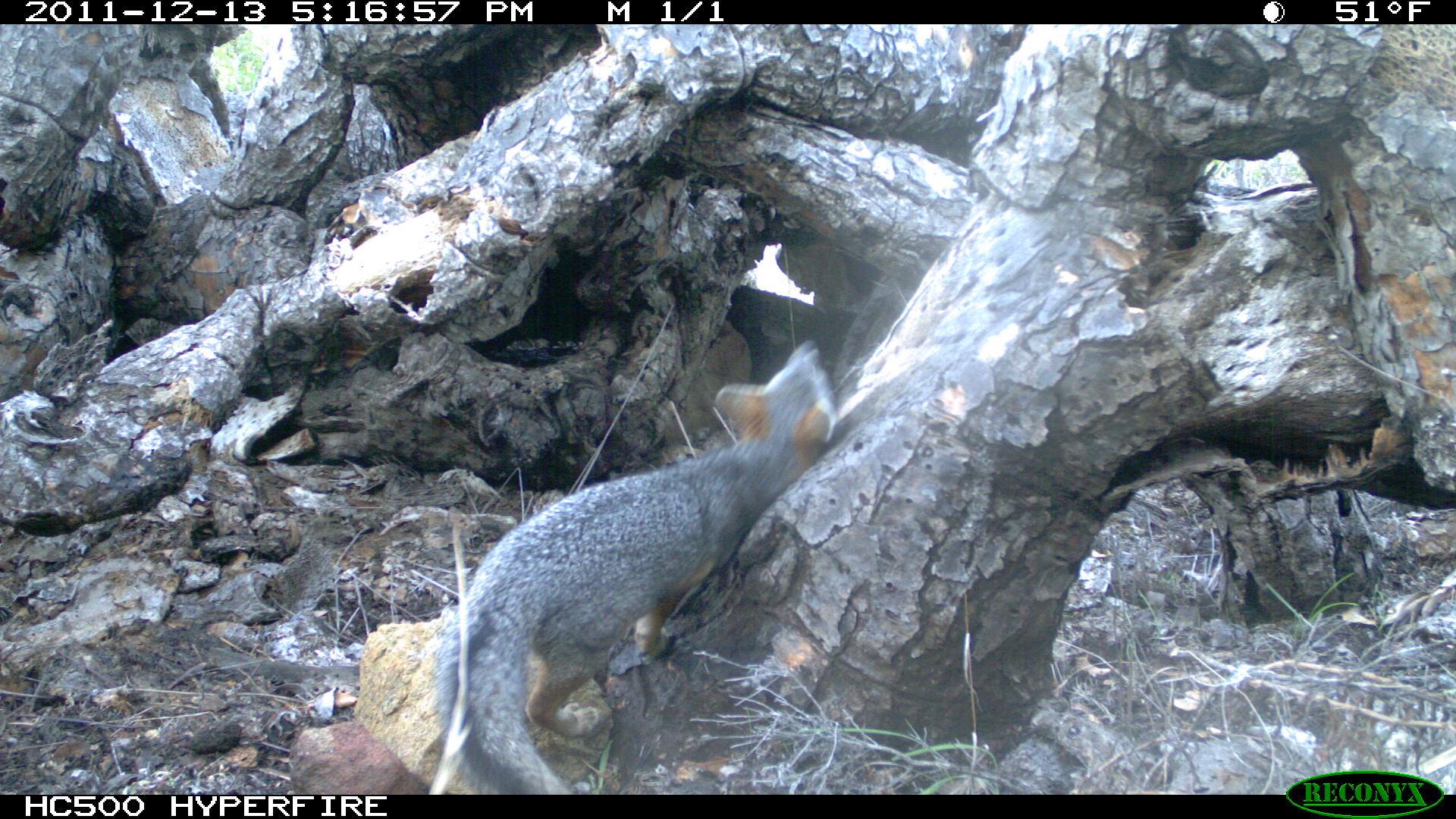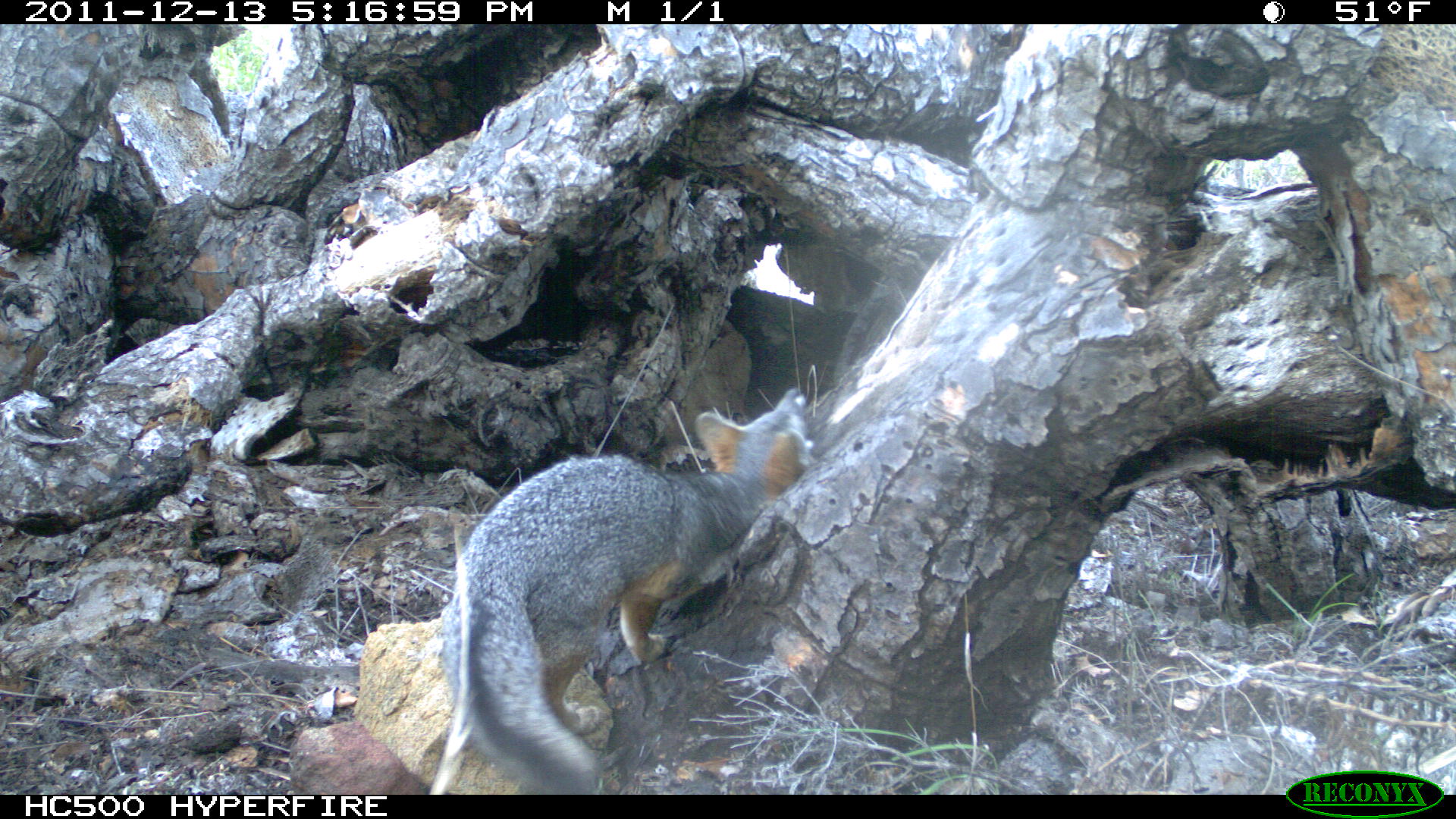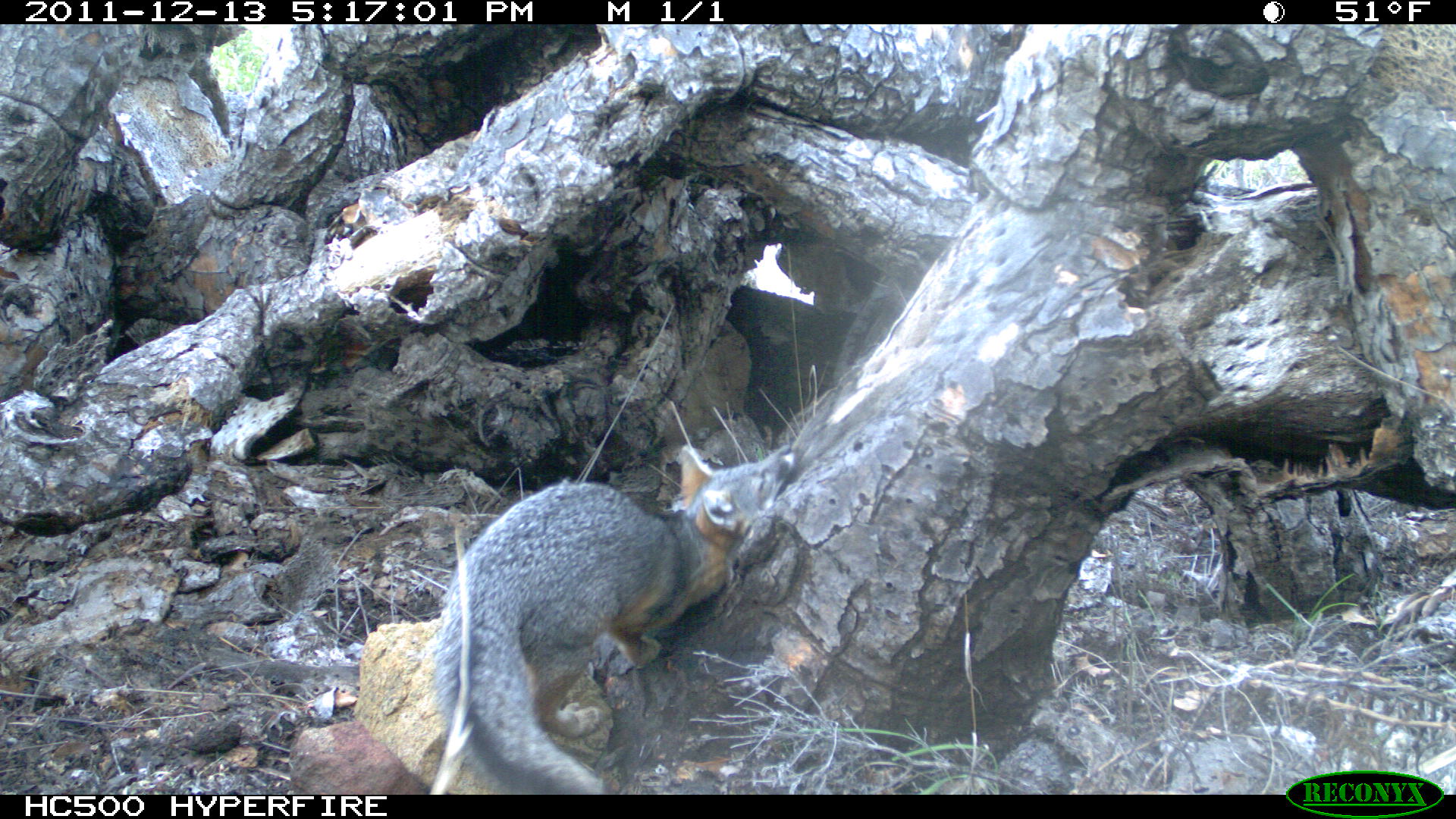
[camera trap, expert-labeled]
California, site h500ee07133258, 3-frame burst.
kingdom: Animalia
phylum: Chordata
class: Mammalia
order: Carnivora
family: Canidae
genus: Urocyon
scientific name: Urocyon littoralis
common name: island fox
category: fox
Fox (island fox) (Urocyon littoralis).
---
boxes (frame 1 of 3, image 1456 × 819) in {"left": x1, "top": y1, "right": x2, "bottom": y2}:
fox: {"left": 432, "top": 340, "right": 839, "bottom": 795}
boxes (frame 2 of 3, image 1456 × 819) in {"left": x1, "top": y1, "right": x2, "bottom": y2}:
fox: {"left": 442, "top": 388, "right": 809, "bottom": 794}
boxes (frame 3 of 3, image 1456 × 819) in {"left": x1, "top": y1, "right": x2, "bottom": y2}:
fox: {"left": 435, "top": 445, "right": 795, "bottom": 794}